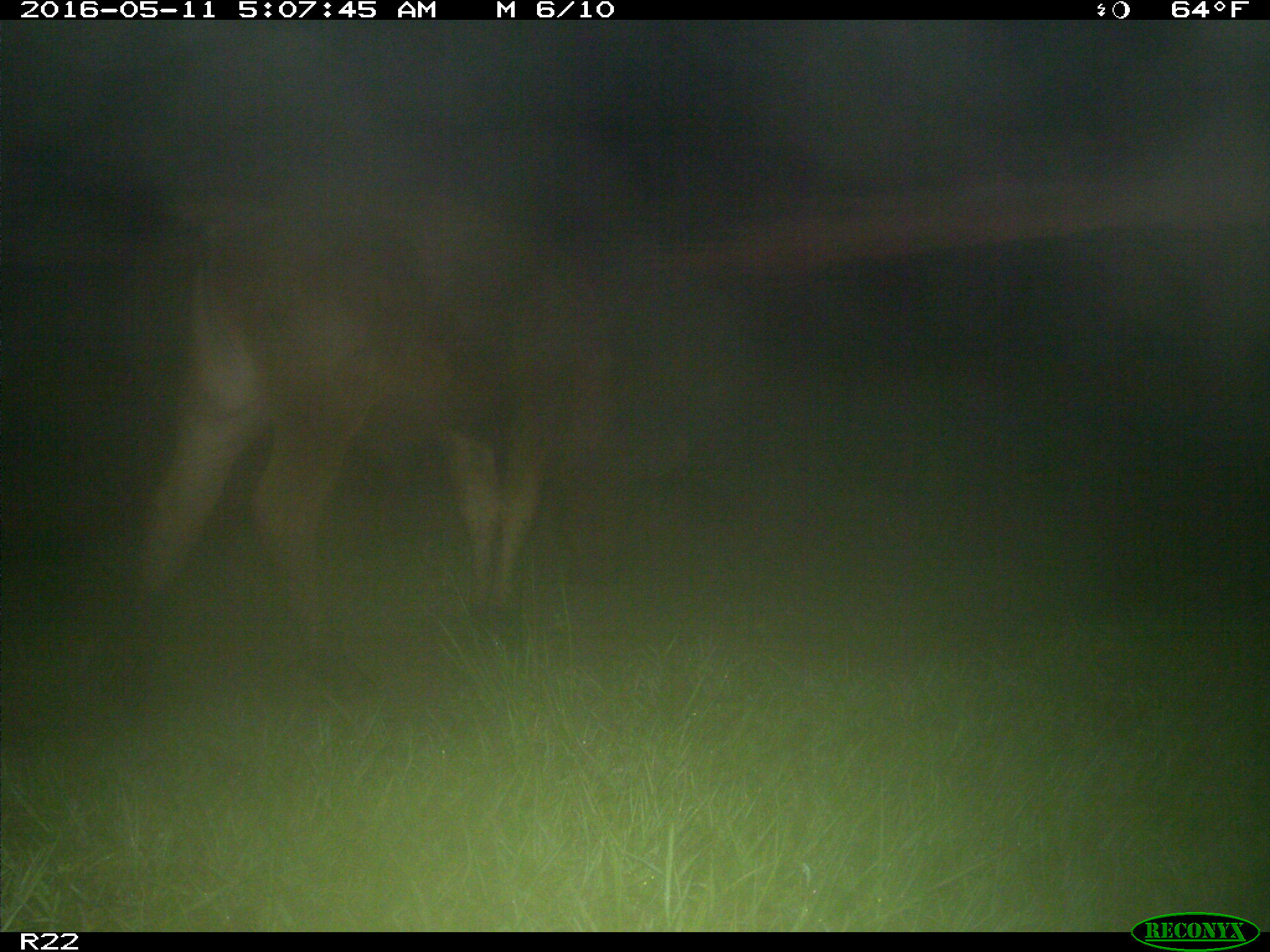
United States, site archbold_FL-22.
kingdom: Animalia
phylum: Chordata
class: Mammalia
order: Artiodactyla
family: Bovidae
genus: Bos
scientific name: Bos taurus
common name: domestic cow